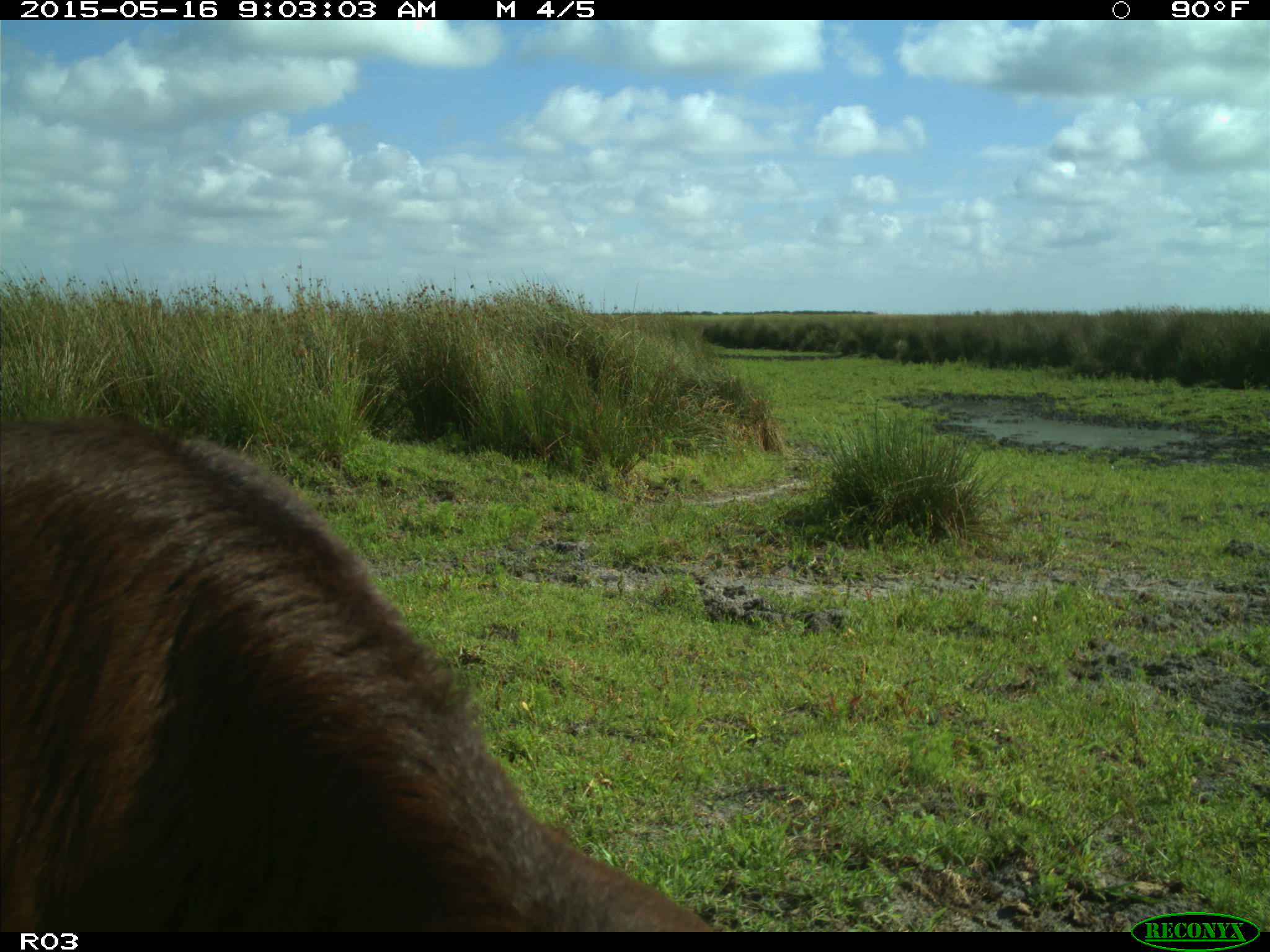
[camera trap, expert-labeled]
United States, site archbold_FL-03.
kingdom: Animalia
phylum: Chordata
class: Mammalia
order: Artiodactyla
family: Bovidae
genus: Bos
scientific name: Bos taurus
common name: domestic cow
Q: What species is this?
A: Bos taurus (domestic cow).